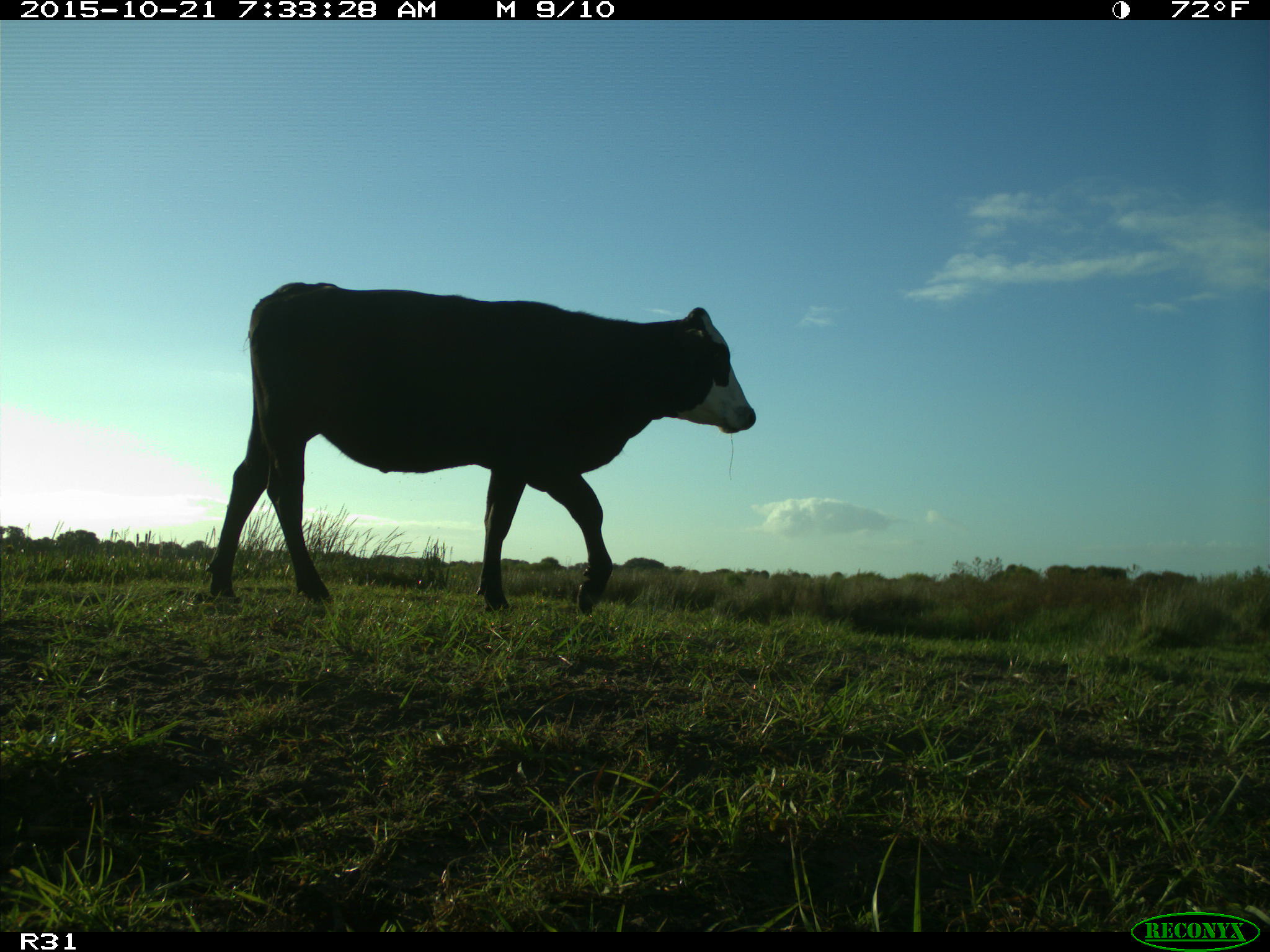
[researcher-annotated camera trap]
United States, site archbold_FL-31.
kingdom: Animalia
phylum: Chordata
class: Mammalia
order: Artiodactyla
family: Bovidae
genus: Bos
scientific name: Bos taurus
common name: domestic cow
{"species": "Bos taurus (domestic cow)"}